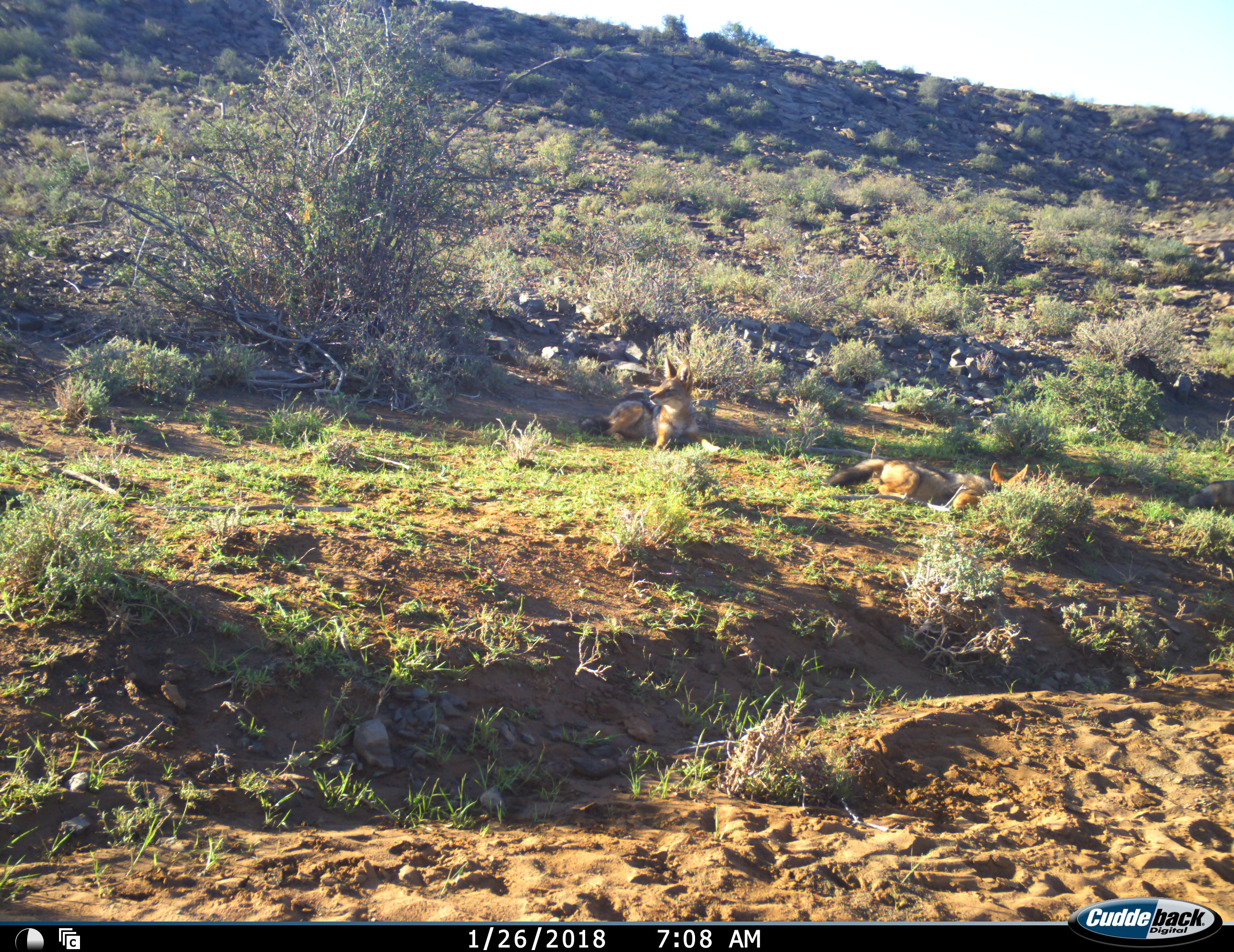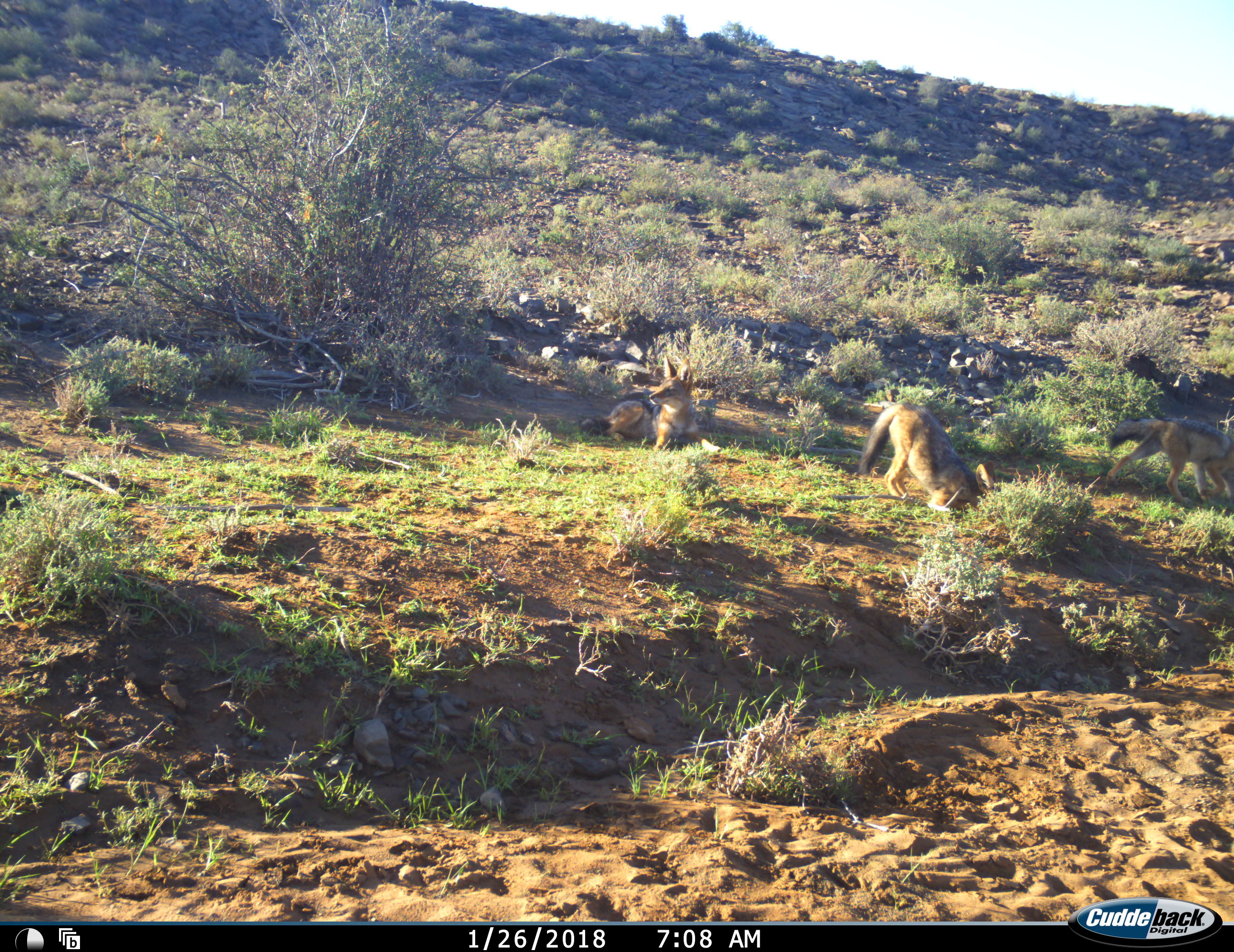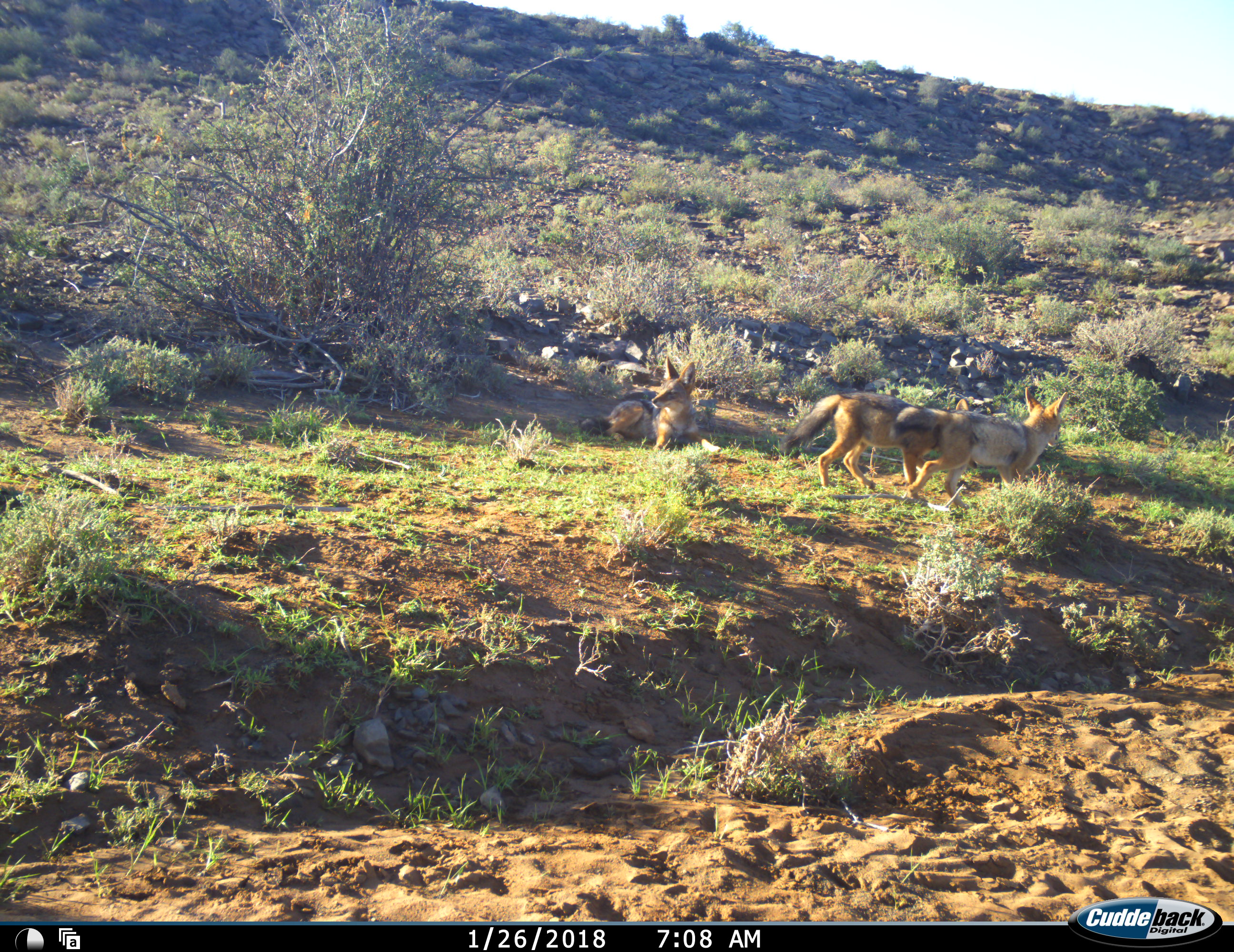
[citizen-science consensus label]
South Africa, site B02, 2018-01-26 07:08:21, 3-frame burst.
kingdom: Animalia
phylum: Chordata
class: Mammalia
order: Carnivora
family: Canidae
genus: Lupulella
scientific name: Lupulella mesomelas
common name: black-backed jackal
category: jackalblackbacked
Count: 3.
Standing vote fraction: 10%.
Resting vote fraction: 90%.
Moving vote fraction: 30%.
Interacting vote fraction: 70%.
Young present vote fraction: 40%.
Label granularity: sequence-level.